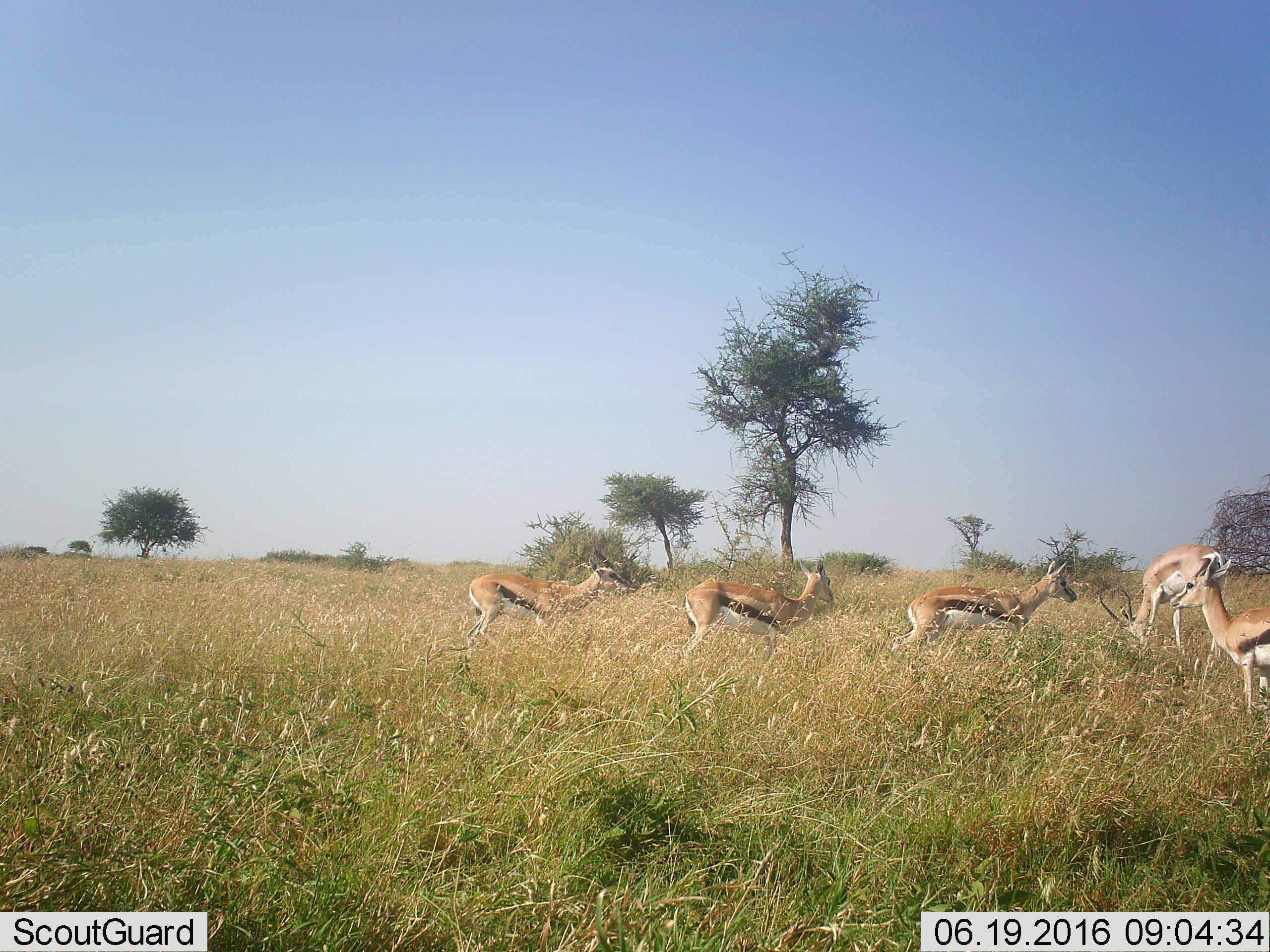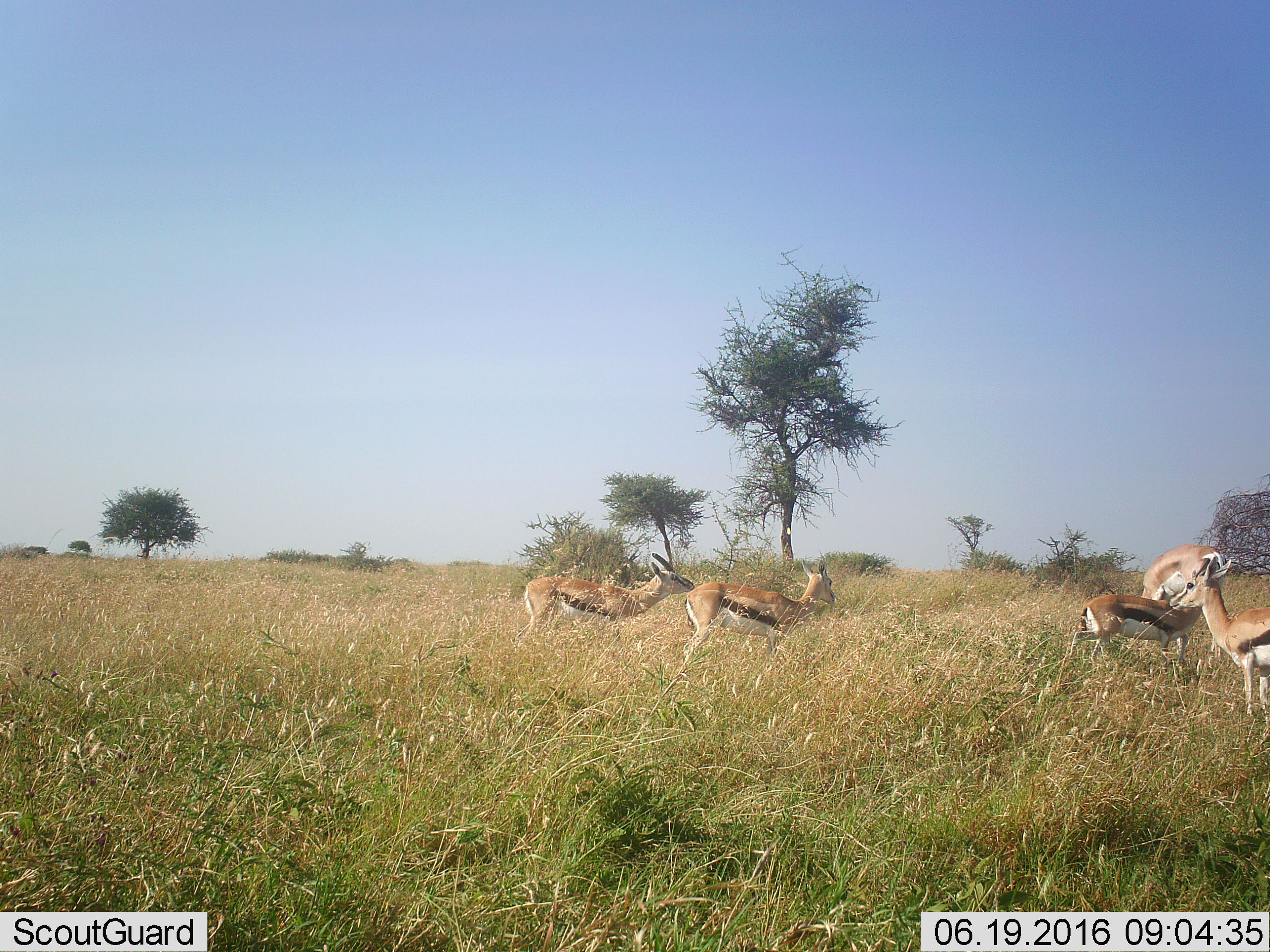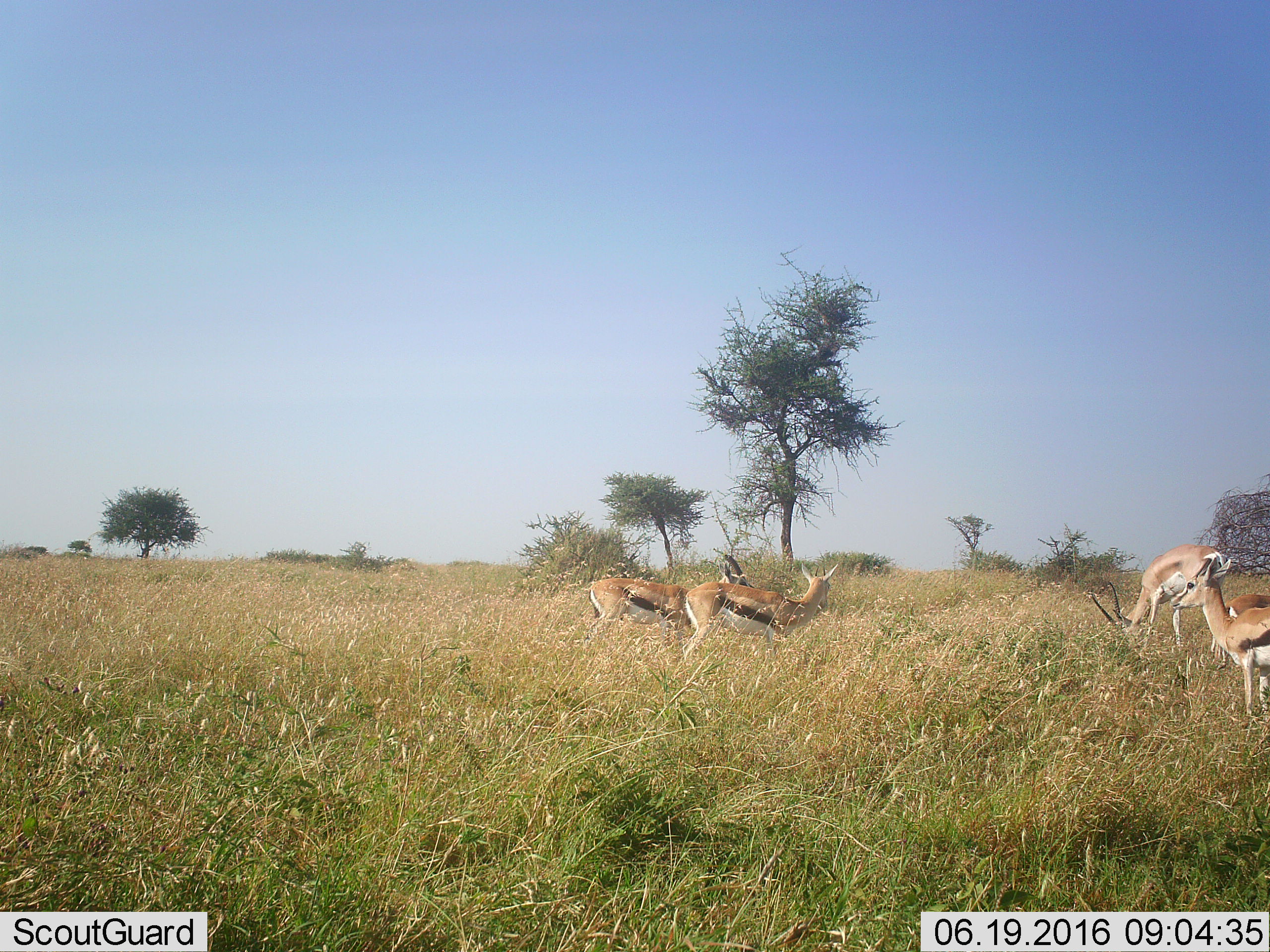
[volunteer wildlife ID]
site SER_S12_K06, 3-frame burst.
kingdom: Animalia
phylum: Chordata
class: Mammalia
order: Artiodactyla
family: Bovidae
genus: Eudorcas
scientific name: Eudorcas thomsonii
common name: thomson's gazelle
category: gazellethomsons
Gazellethomsons (thomson's gazelle) (Eudorcas thomsonii), count 5. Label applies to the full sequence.